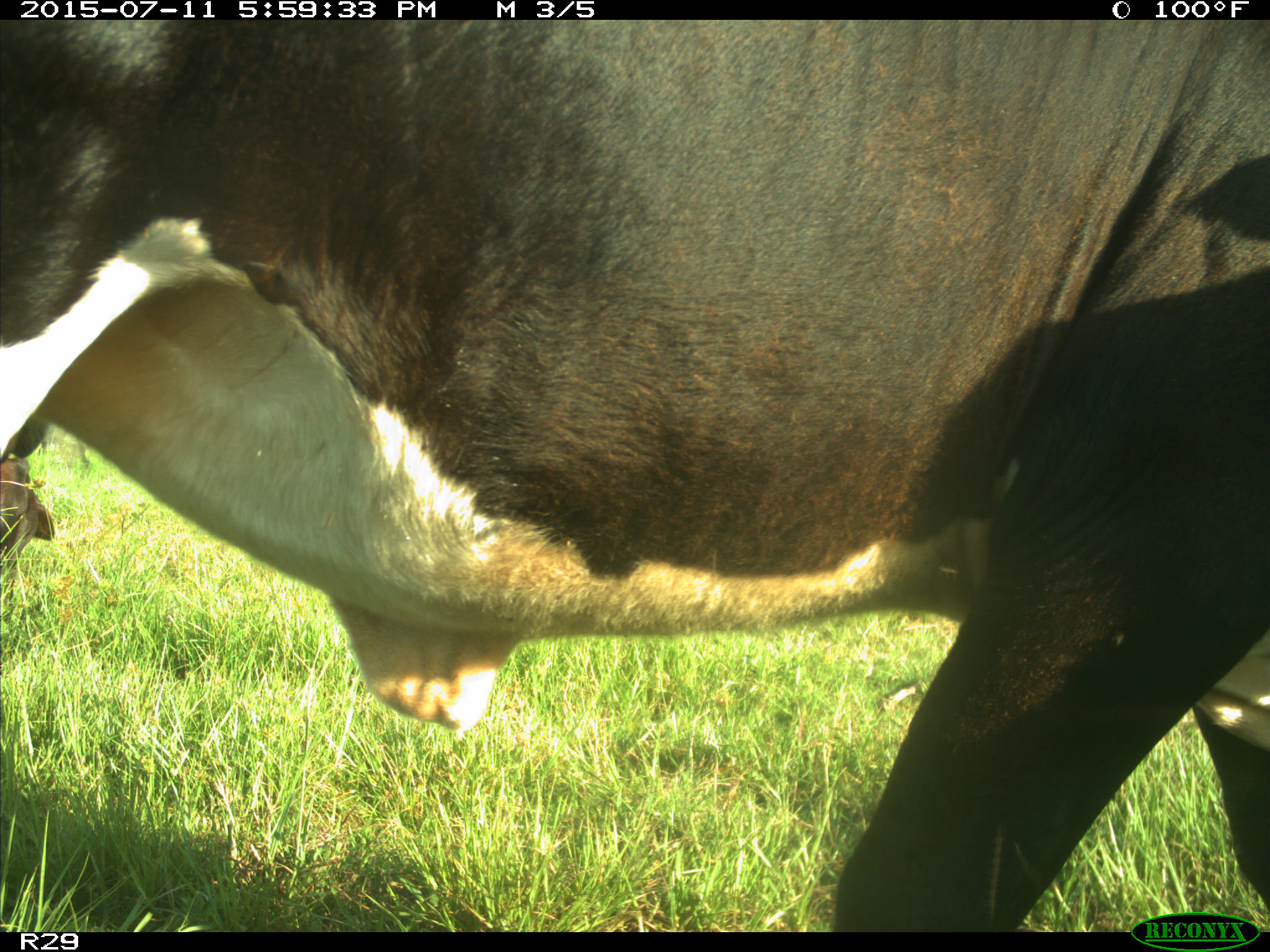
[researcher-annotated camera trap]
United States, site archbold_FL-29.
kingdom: Animalia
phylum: Chordata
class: Mammalia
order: Artiodactyla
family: Bovidae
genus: Bos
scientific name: Bos taurus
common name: domestic cow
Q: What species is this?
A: Bos taurus (domestic cow).